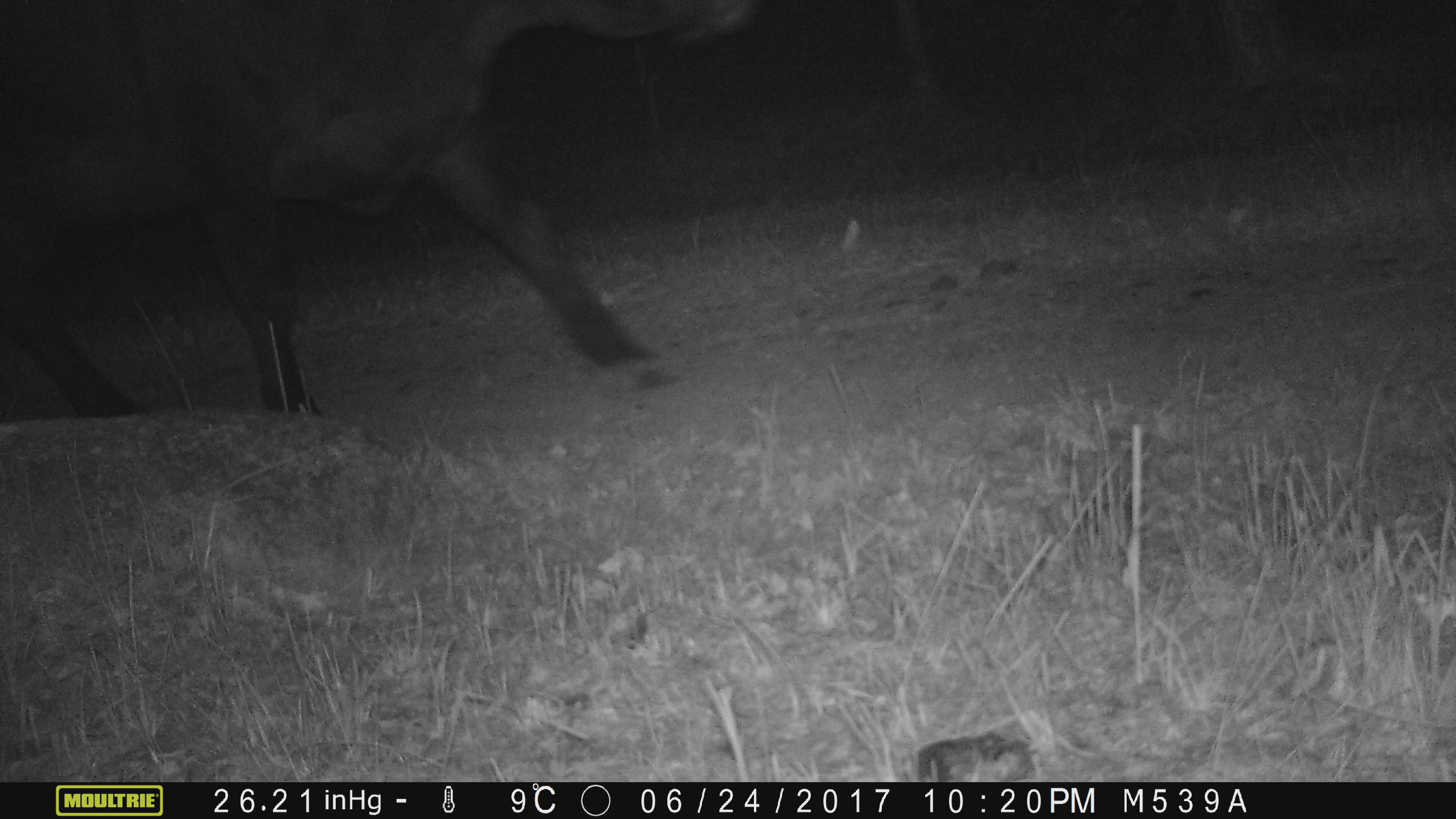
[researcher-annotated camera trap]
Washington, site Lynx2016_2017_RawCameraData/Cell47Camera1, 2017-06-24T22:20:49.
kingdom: Animalia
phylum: Chordata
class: Mammalia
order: Artiodactyla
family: Bovidae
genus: Bos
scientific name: Bos taurus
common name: domestic cattle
Domestic cattle (Bos taurus). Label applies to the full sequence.